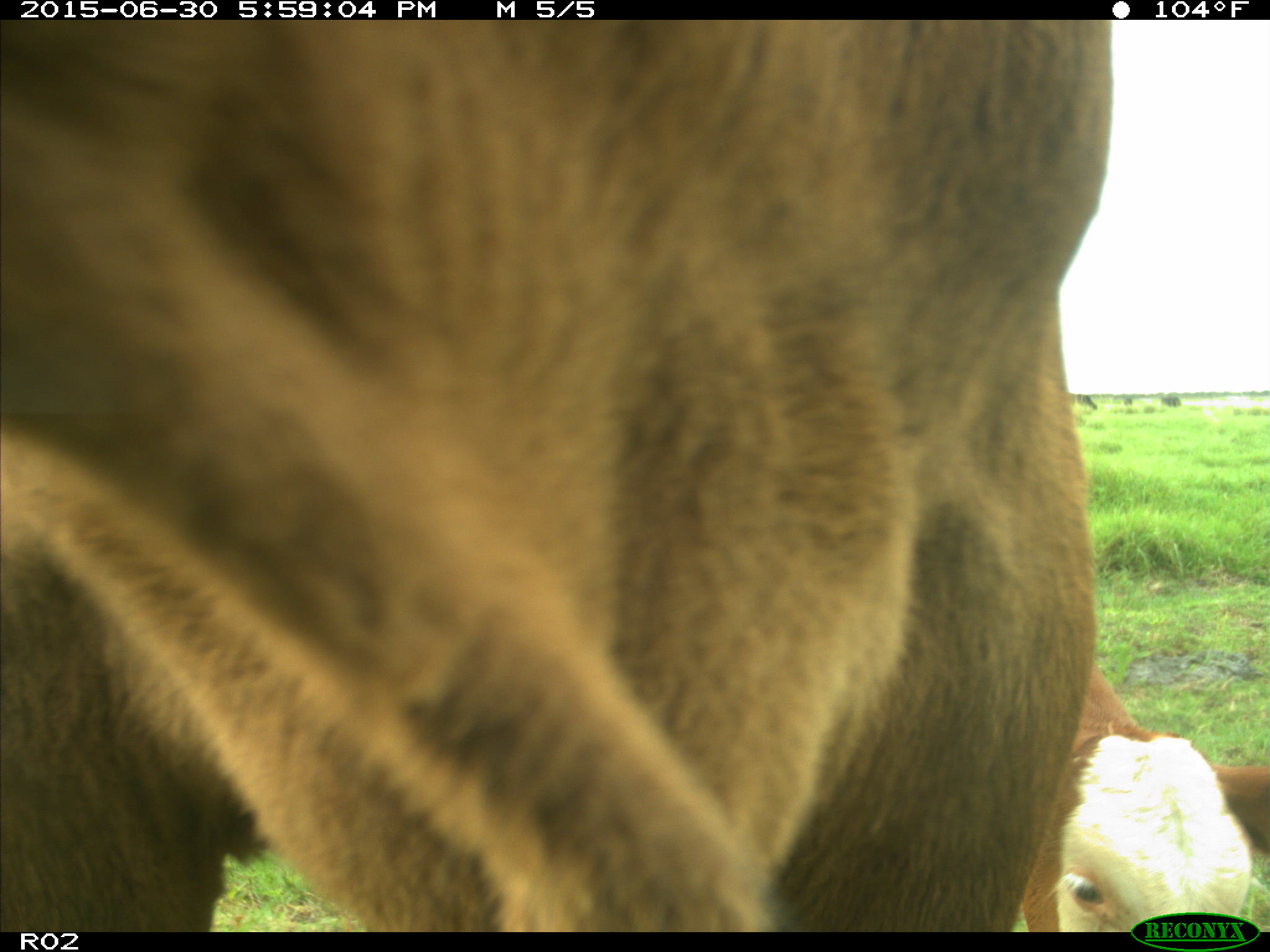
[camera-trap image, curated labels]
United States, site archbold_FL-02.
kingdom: Animalia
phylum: Chordata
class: Mammalia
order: Artiodactyla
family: Bovidae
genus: Bos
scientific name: Bos taurus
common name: domestic cow